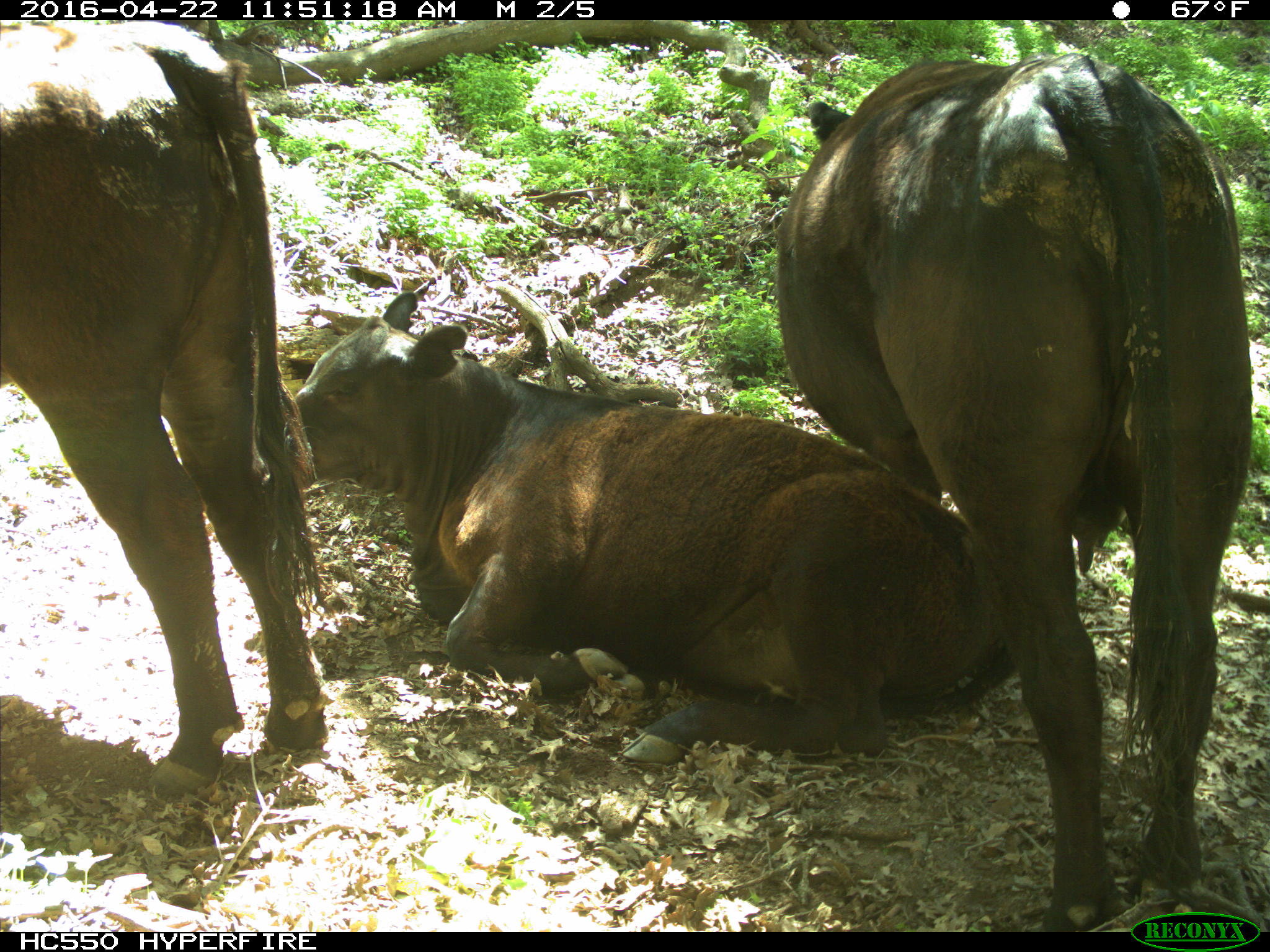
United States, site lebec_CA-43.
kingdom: Animalia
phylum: Chordata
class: Mammalia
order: Artiodactyla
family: Bovidae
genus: Bos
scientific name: Bos taurus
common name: domestic cow